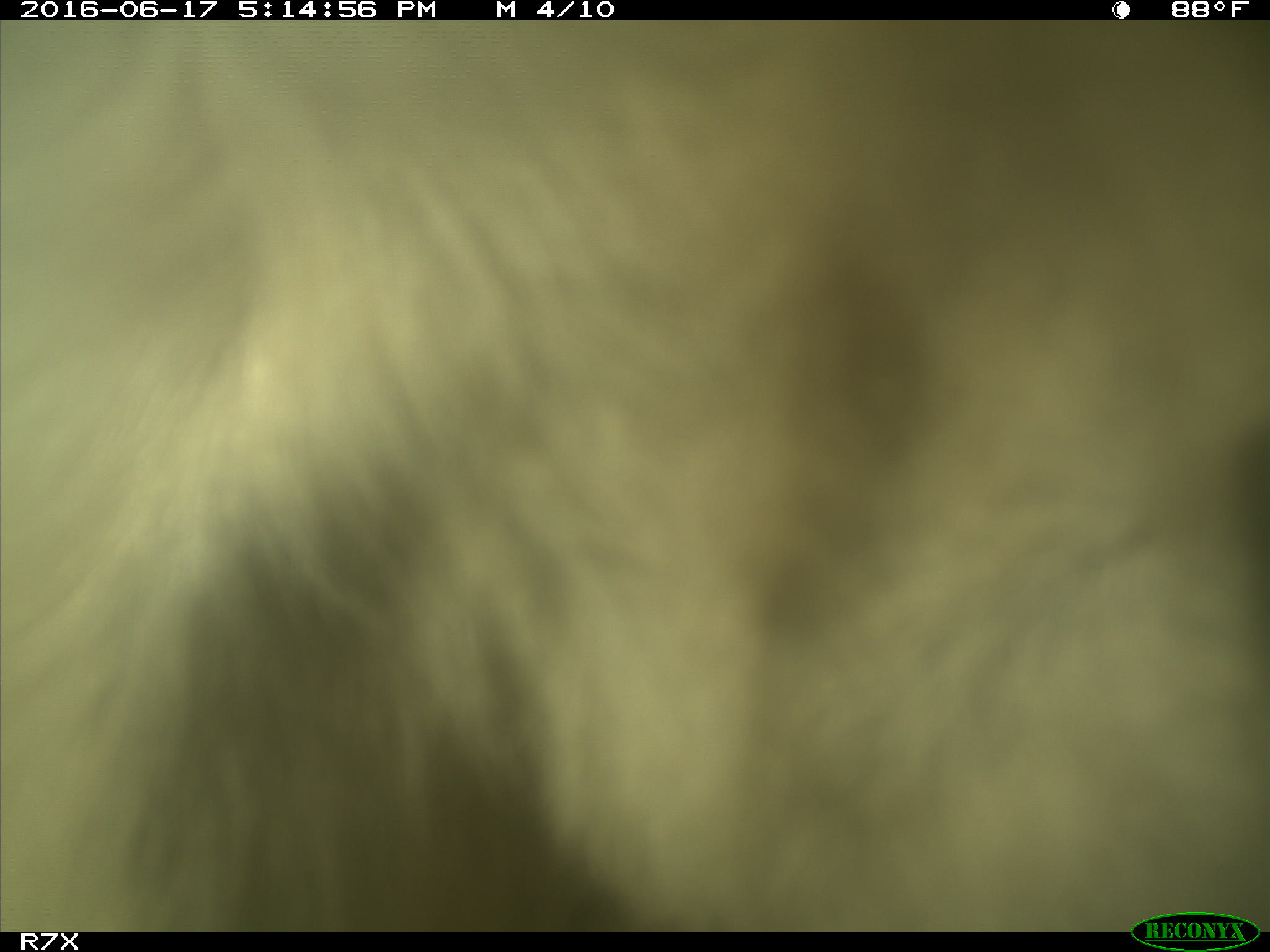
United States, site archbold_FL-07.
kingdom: Animalia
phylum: Chordata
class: Mammalia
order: Artiodactyla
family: Bovidae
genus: Bos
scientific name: Bos taurus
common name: domestic cow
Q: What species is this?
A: Bos taurus (domestic cow).